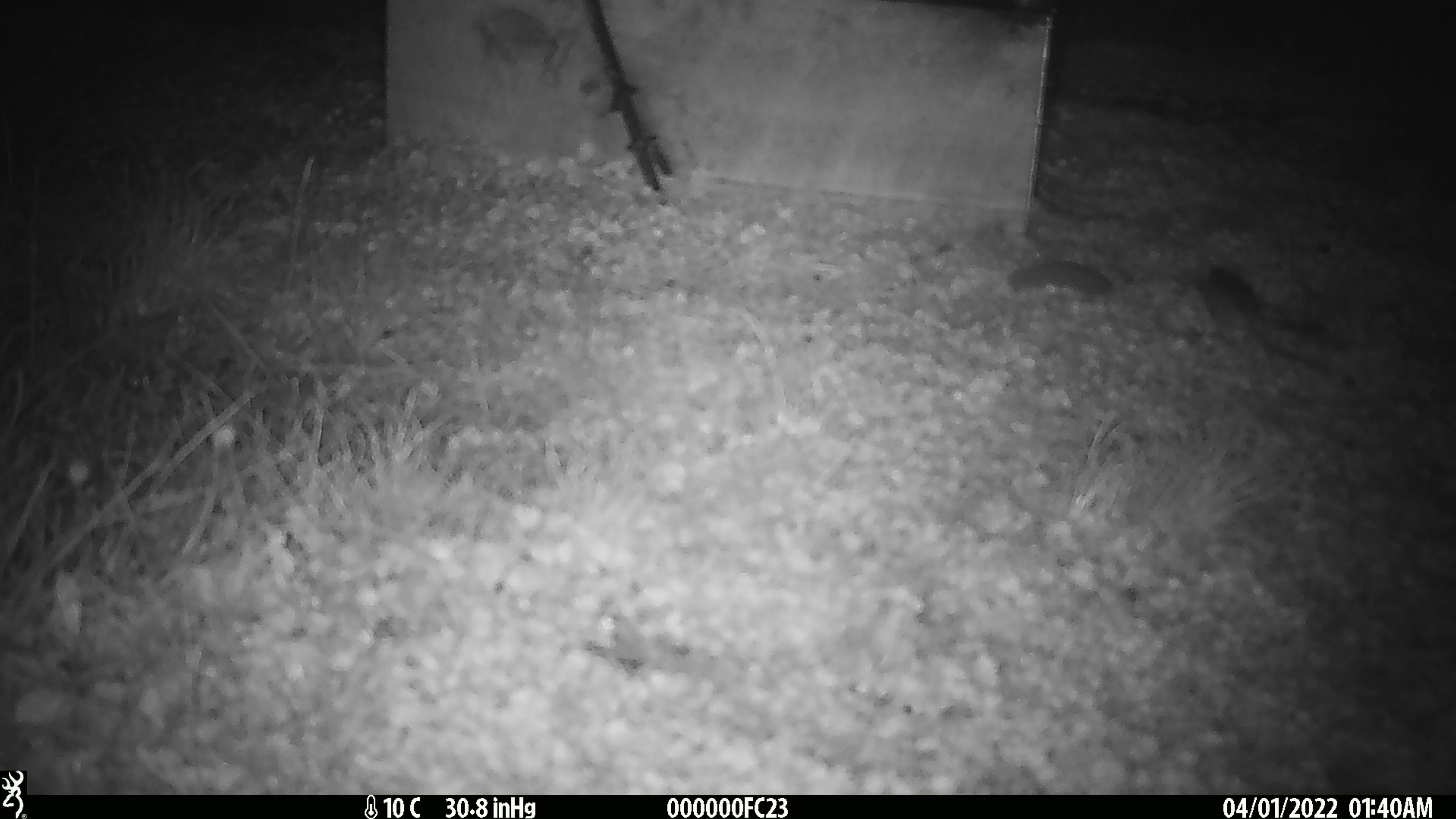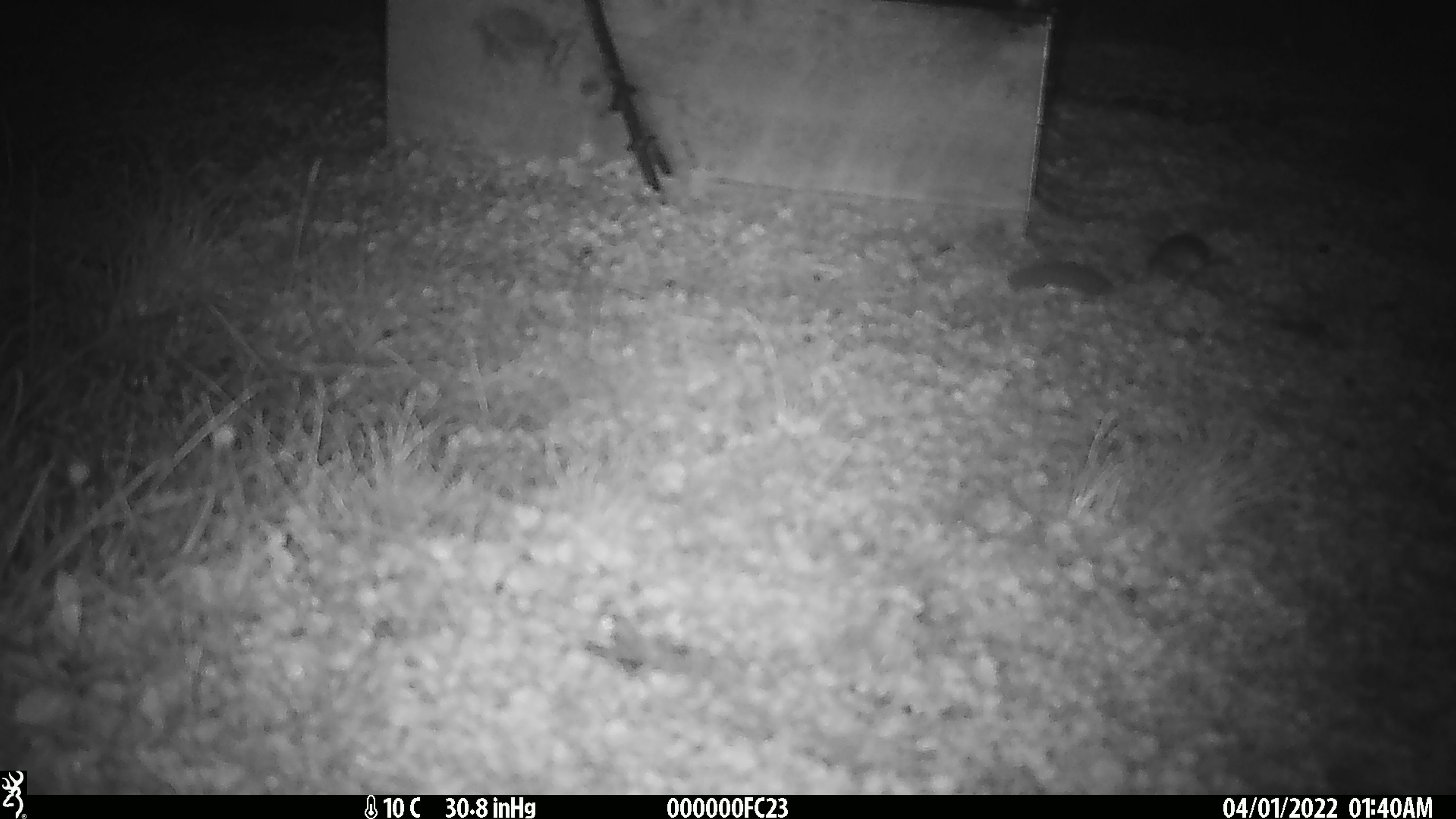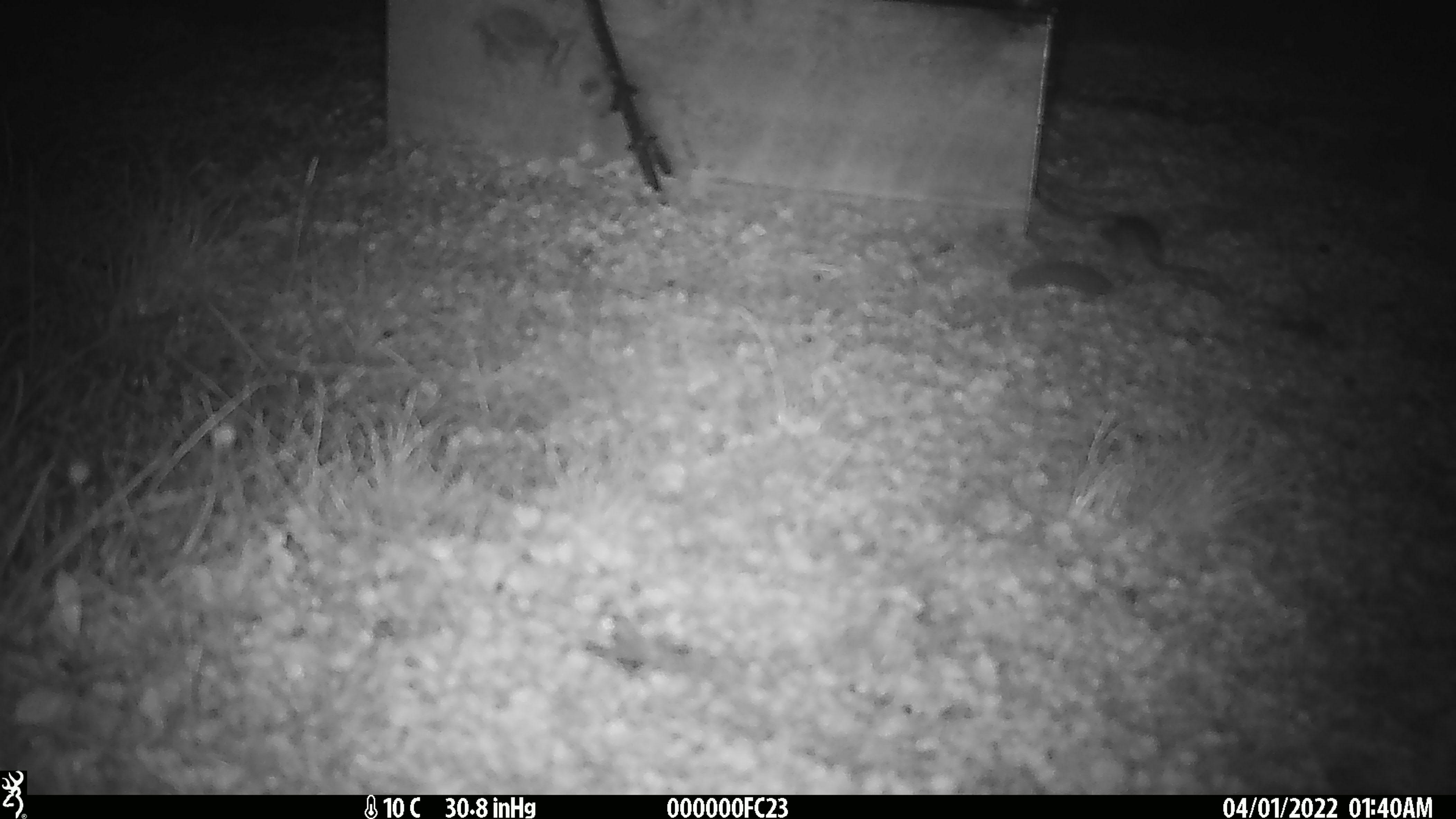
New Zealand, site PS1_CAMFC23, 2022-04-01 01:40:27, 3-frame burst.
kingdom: Animalia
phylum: Chordata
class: Mammalia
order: Rodentia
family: Muridae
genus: Mus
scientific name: Mus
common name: mouse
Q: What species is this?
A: Mouse (Mus).